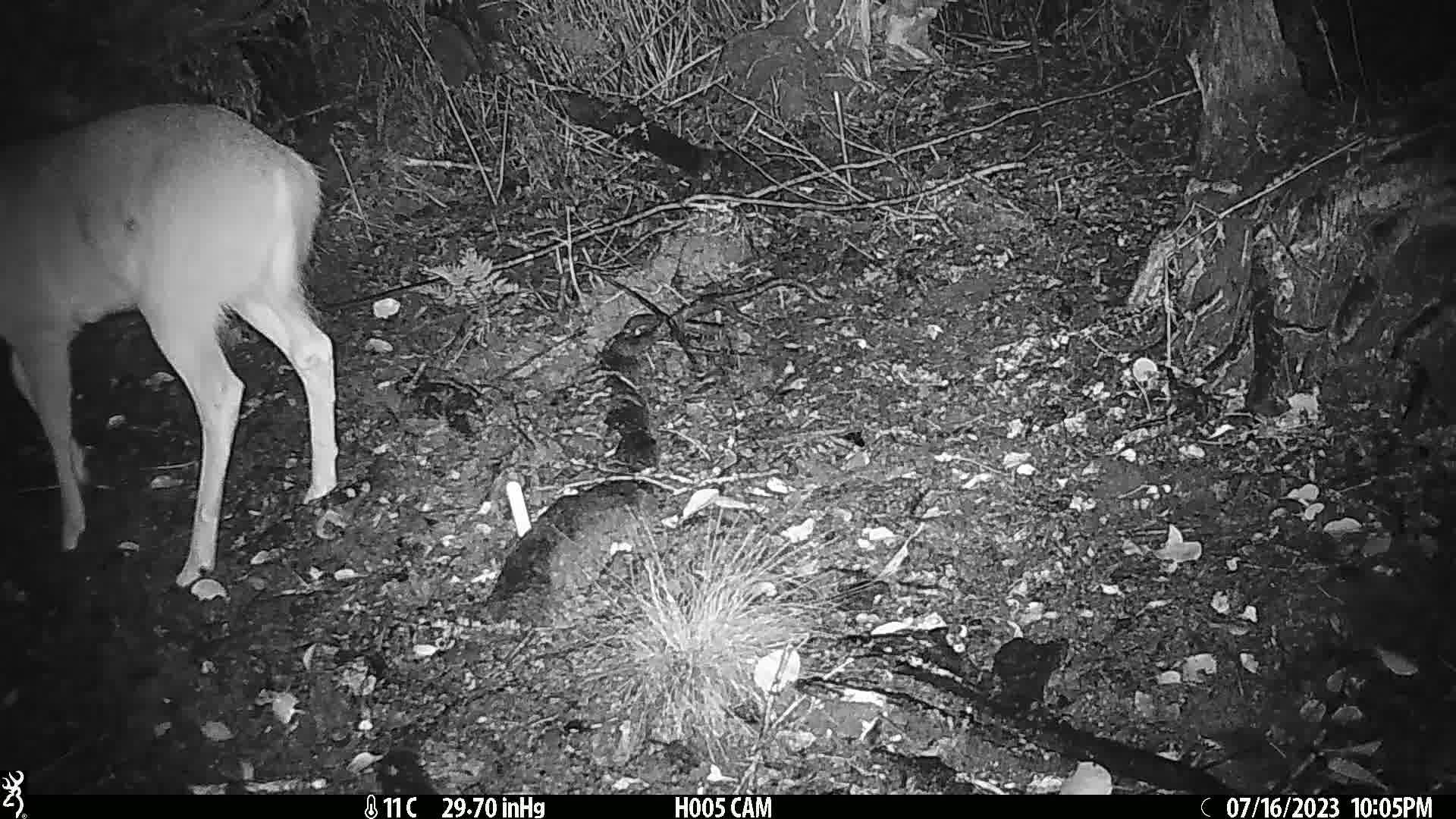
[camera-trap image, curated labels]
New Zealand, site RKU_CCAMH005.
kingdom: Animalia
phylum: Chordata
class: Mammalia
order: Artiodactyla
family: Cervidae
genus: Odocoileus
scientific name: Odocoileus virginianus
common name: white-tailed deer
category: white tailed deer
White tailed deer (white-tailed deer) (Odocoileus virginianus).